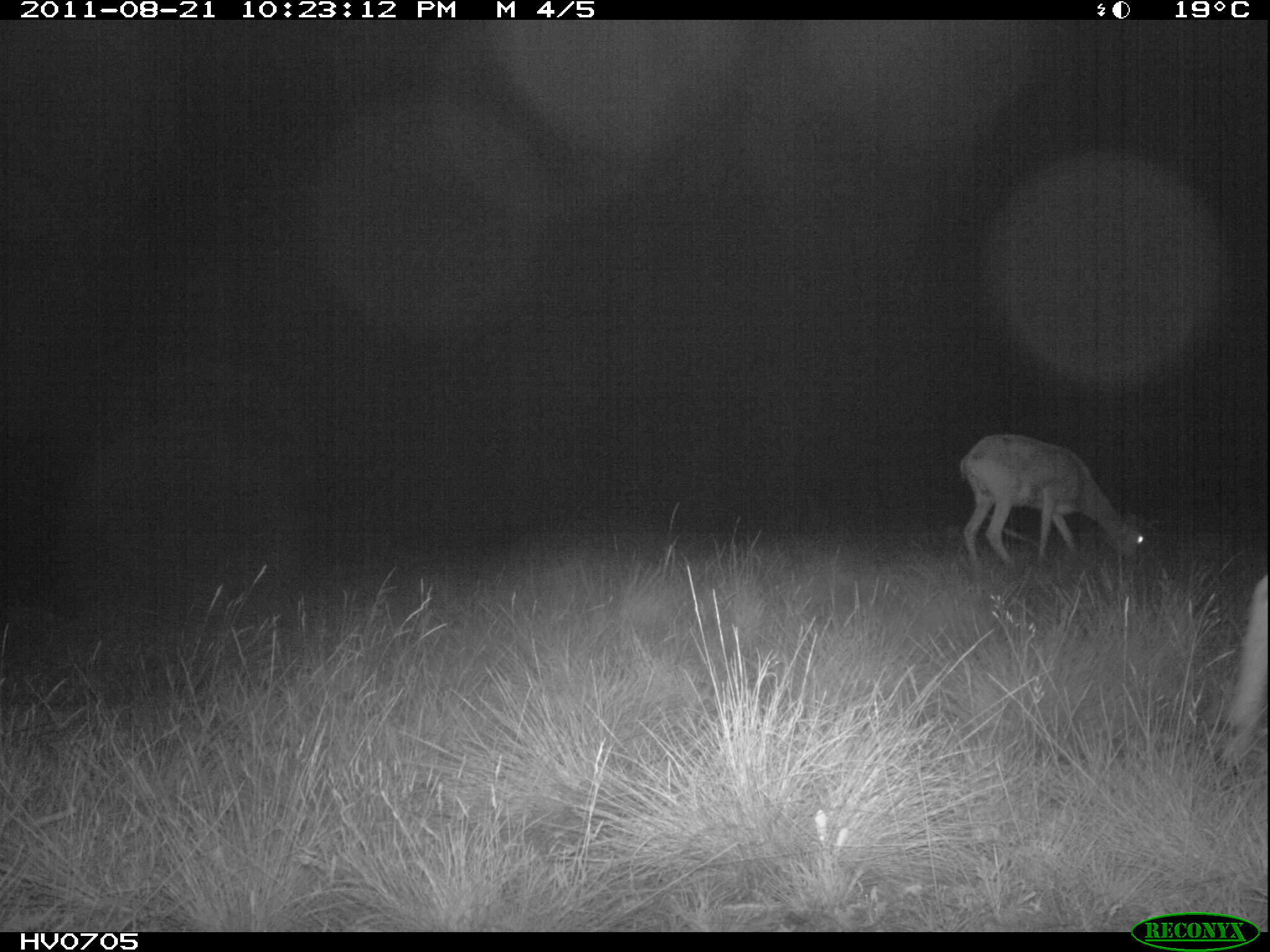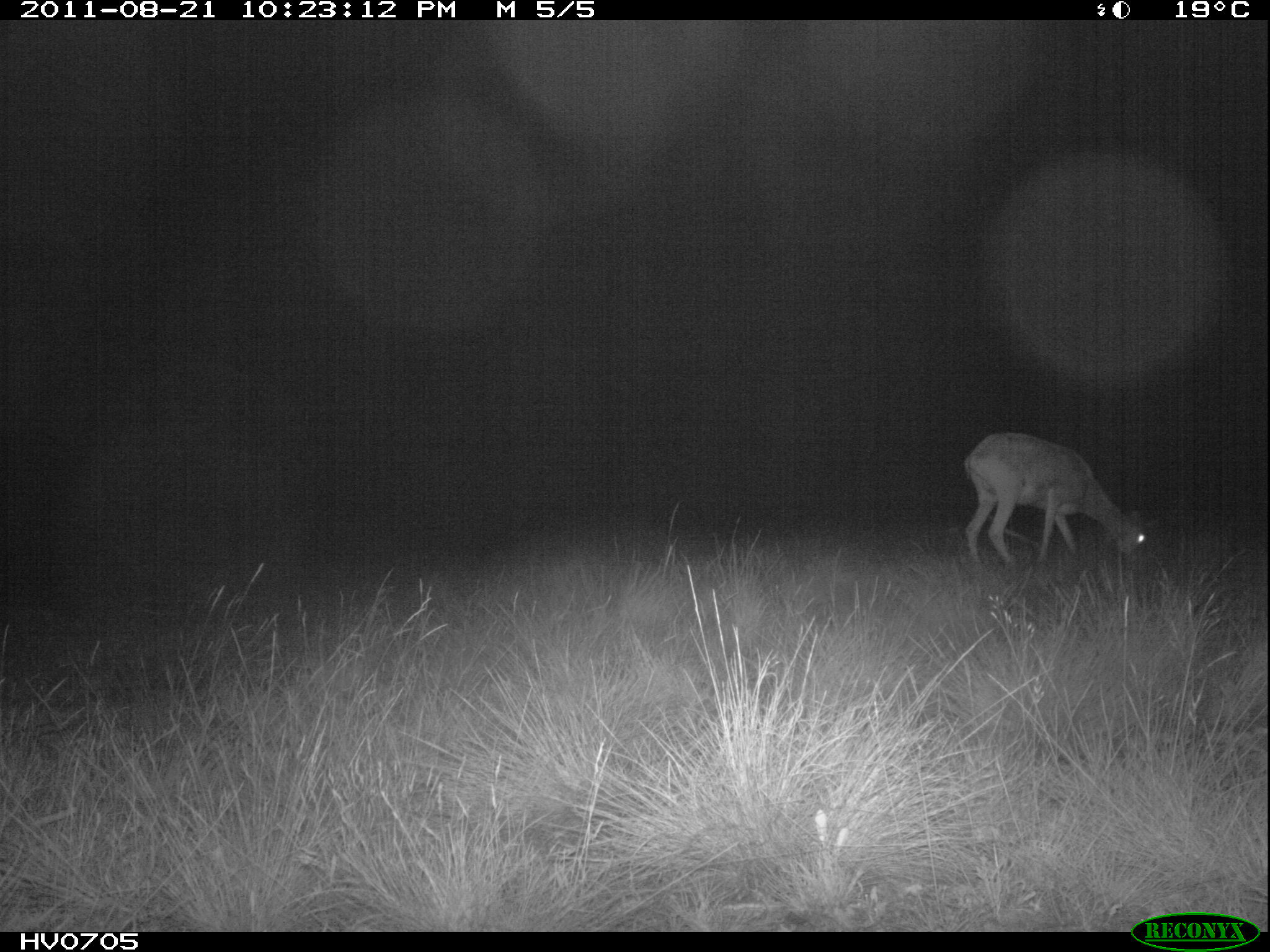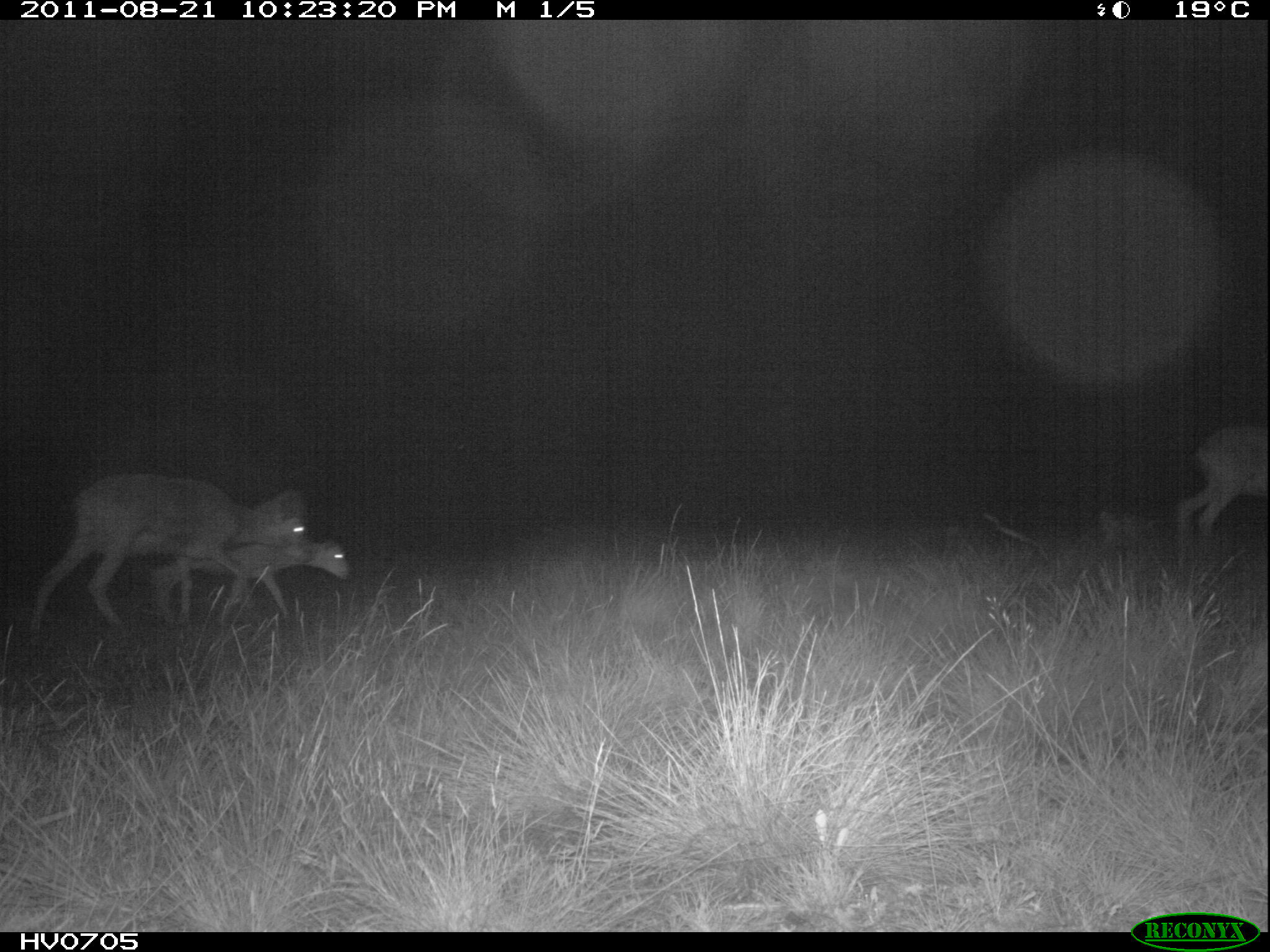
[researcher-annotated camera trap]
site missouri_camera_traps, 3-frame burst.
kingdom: Animalia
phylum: Chordata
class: Mammalia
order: Artiodactyla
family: Bovidae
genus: Ovis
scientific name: Ovis ammon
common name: mouflon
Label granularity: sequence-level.